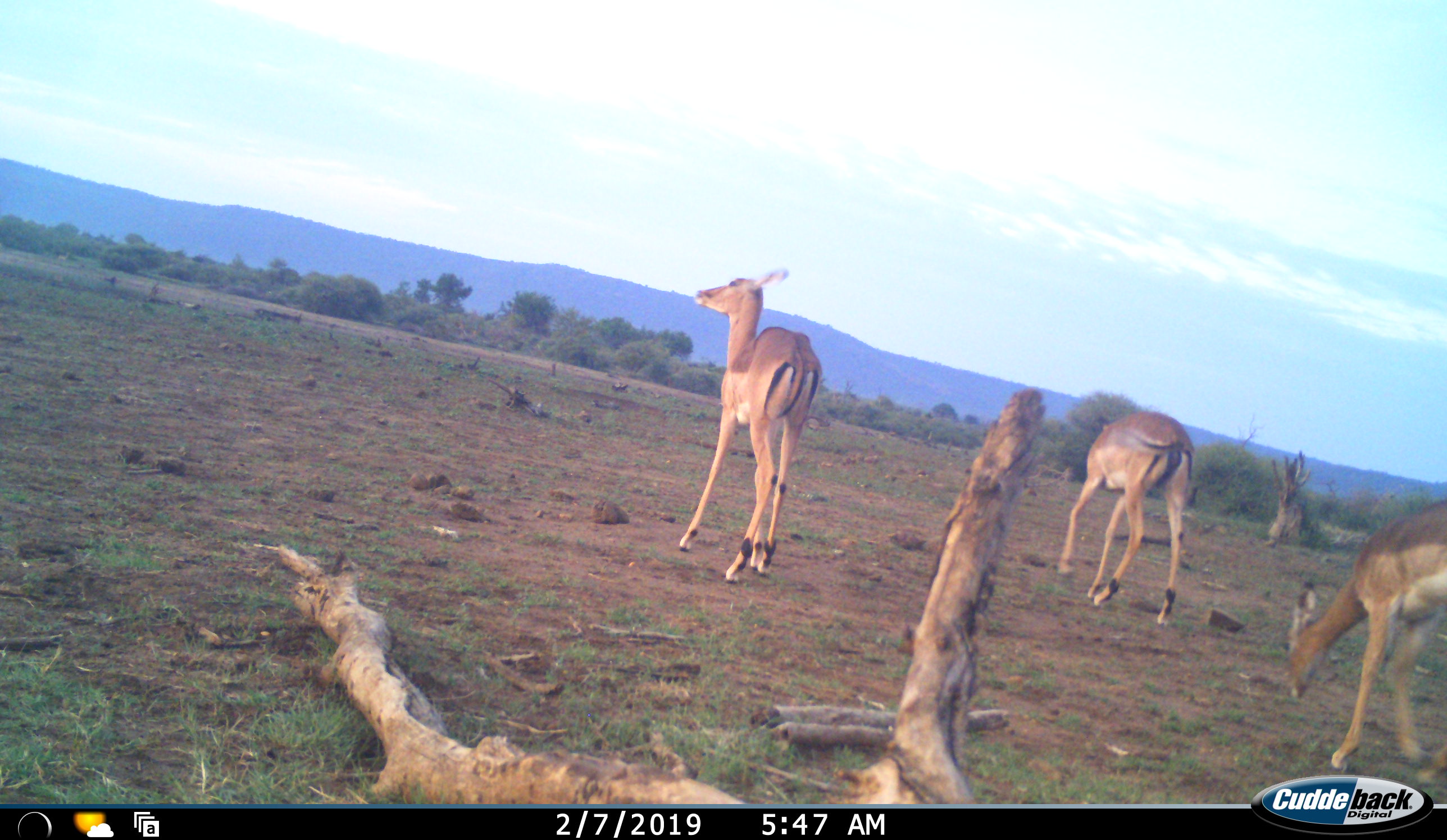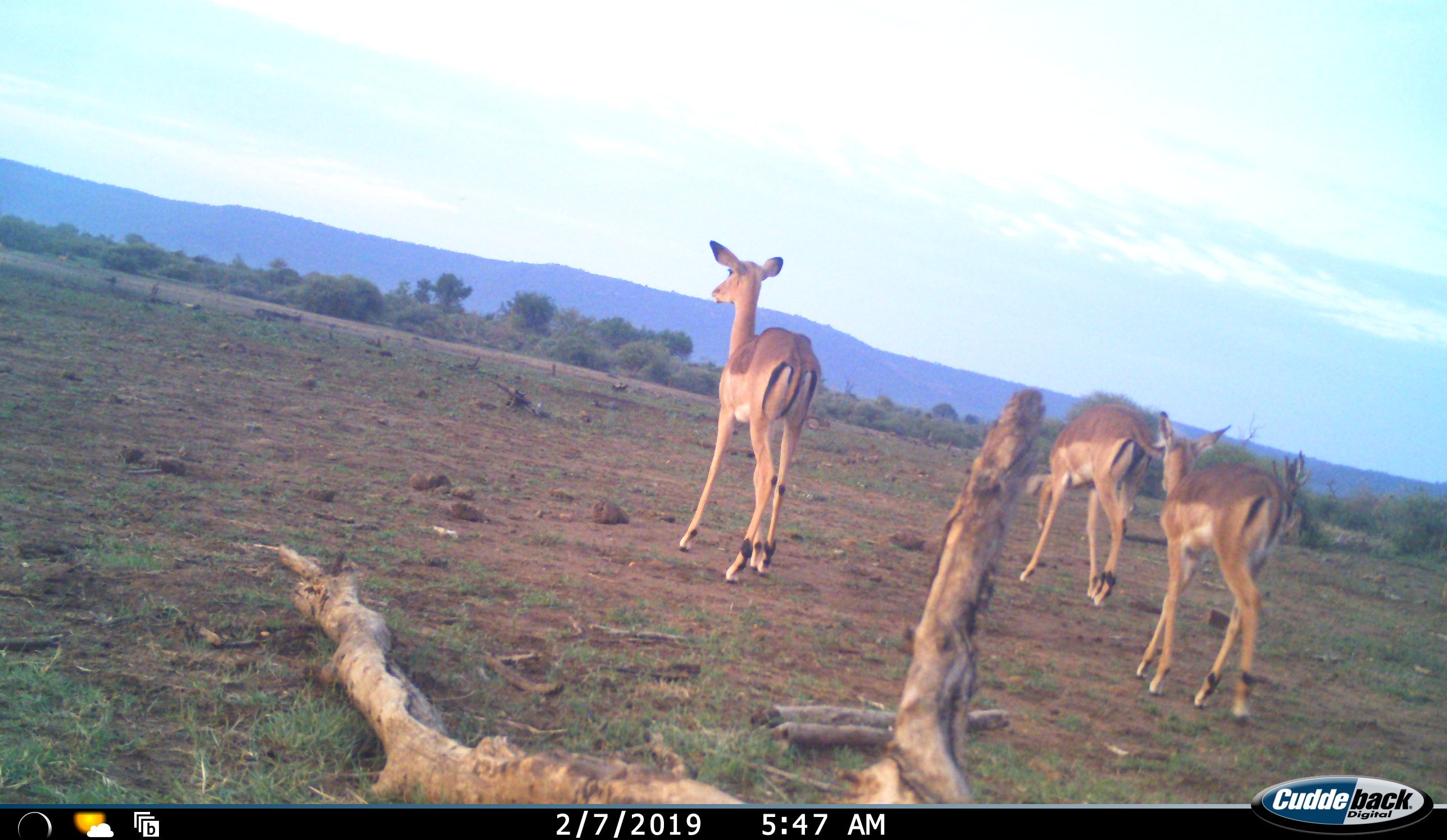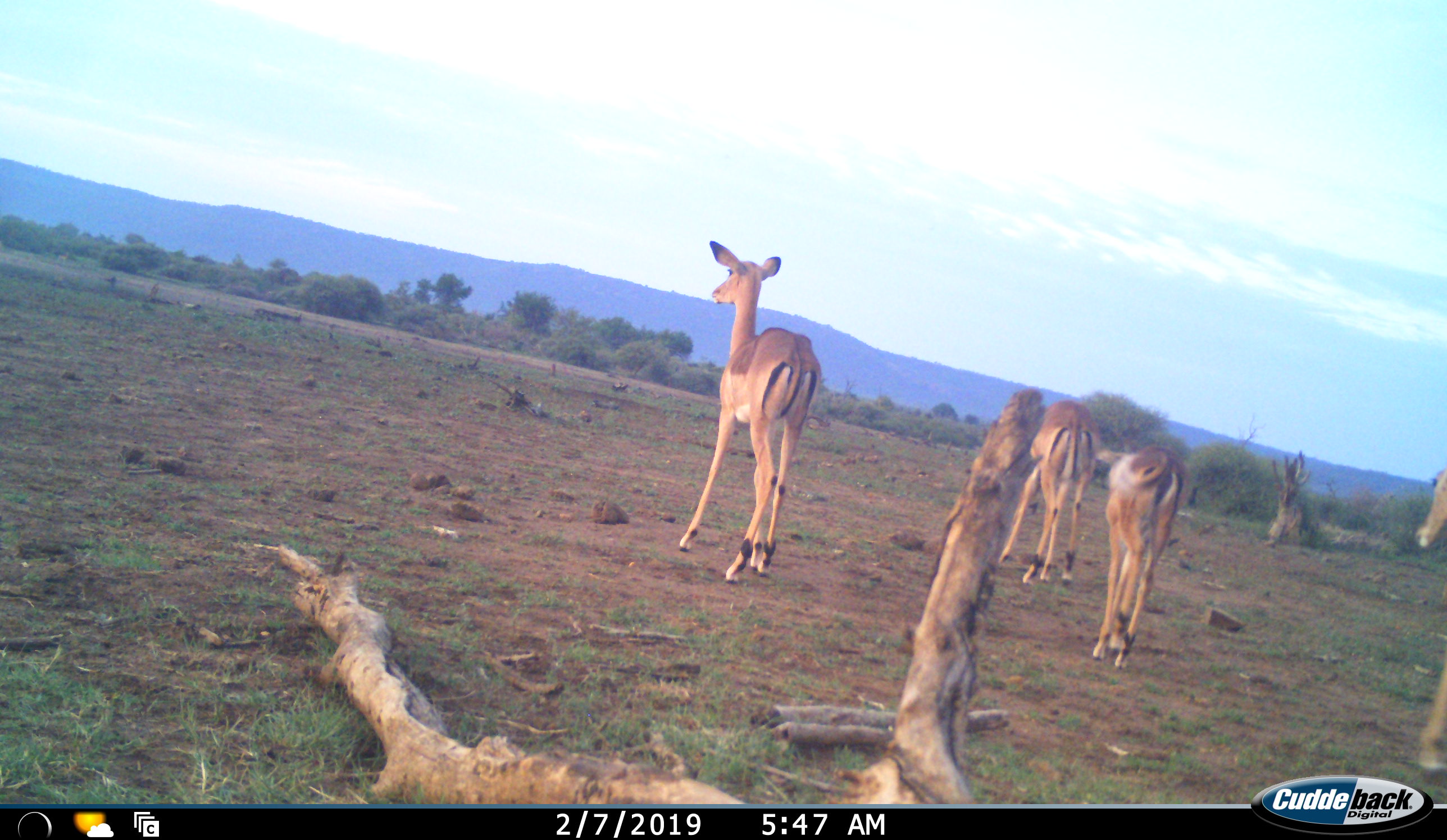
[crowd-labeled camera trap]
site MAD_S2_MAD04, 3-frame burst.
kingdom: Animalia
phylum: Chordata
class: Mammalia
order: Artiodactyla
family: Bovidae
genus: Aepyceros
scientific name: Aepyceros melampus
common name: impala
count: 4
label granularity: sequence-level